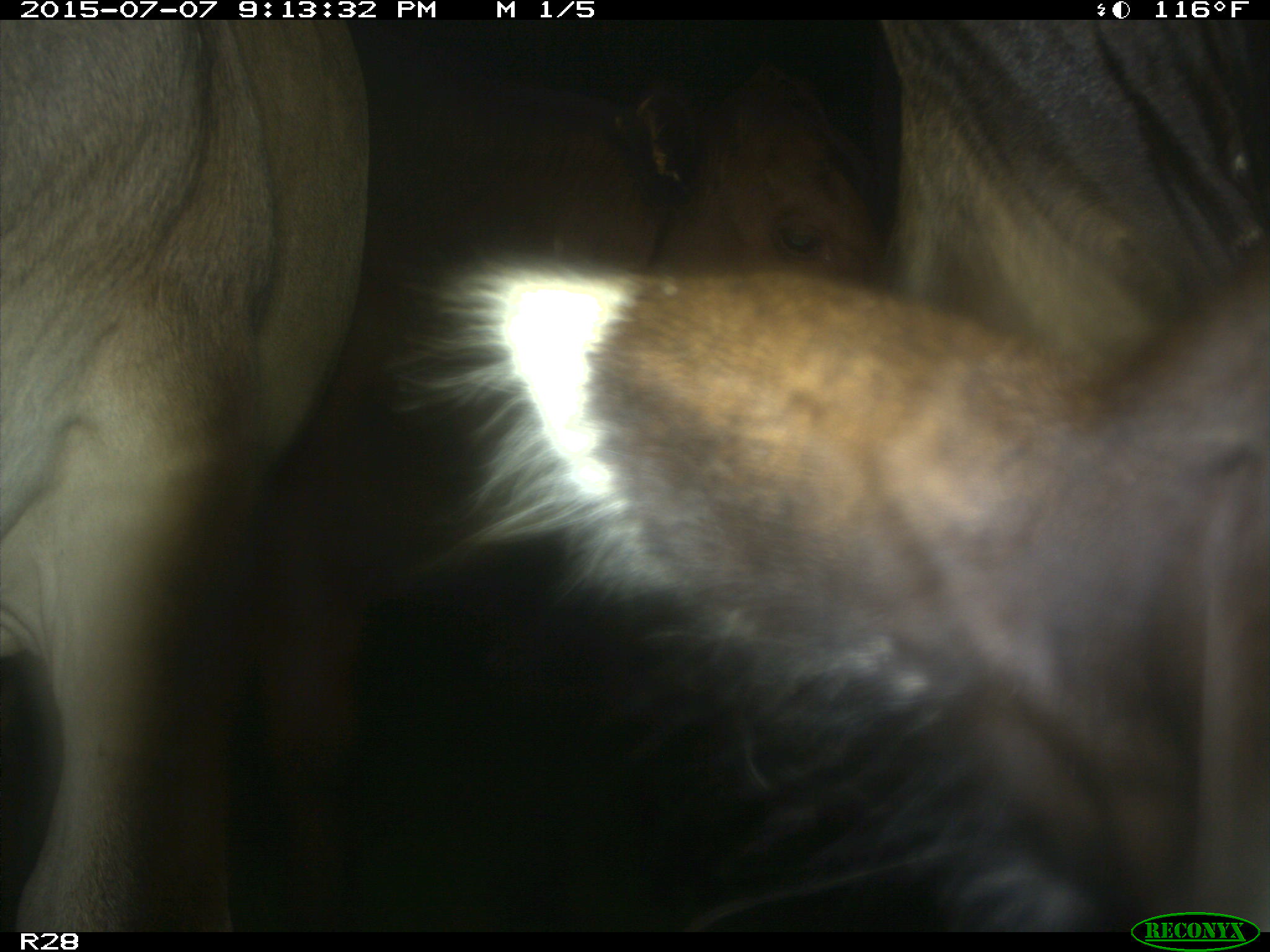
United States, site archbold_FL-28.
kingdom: Animalia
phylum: Chordata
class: Mammalia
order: Artiodactyla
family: Bovidae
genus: Bos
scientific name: Bos taurus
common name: domestic cow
Bos taurus (domestic cow).